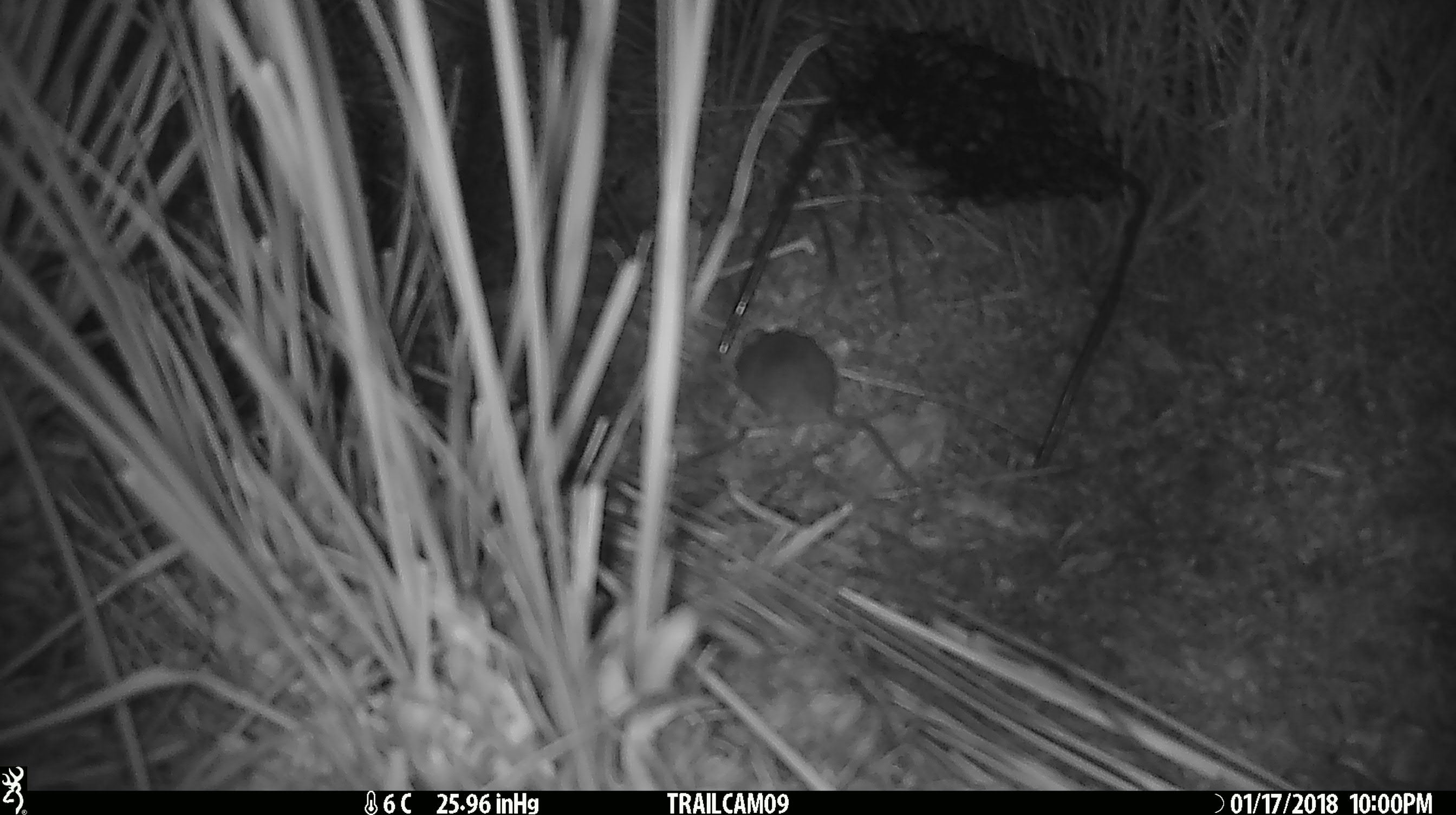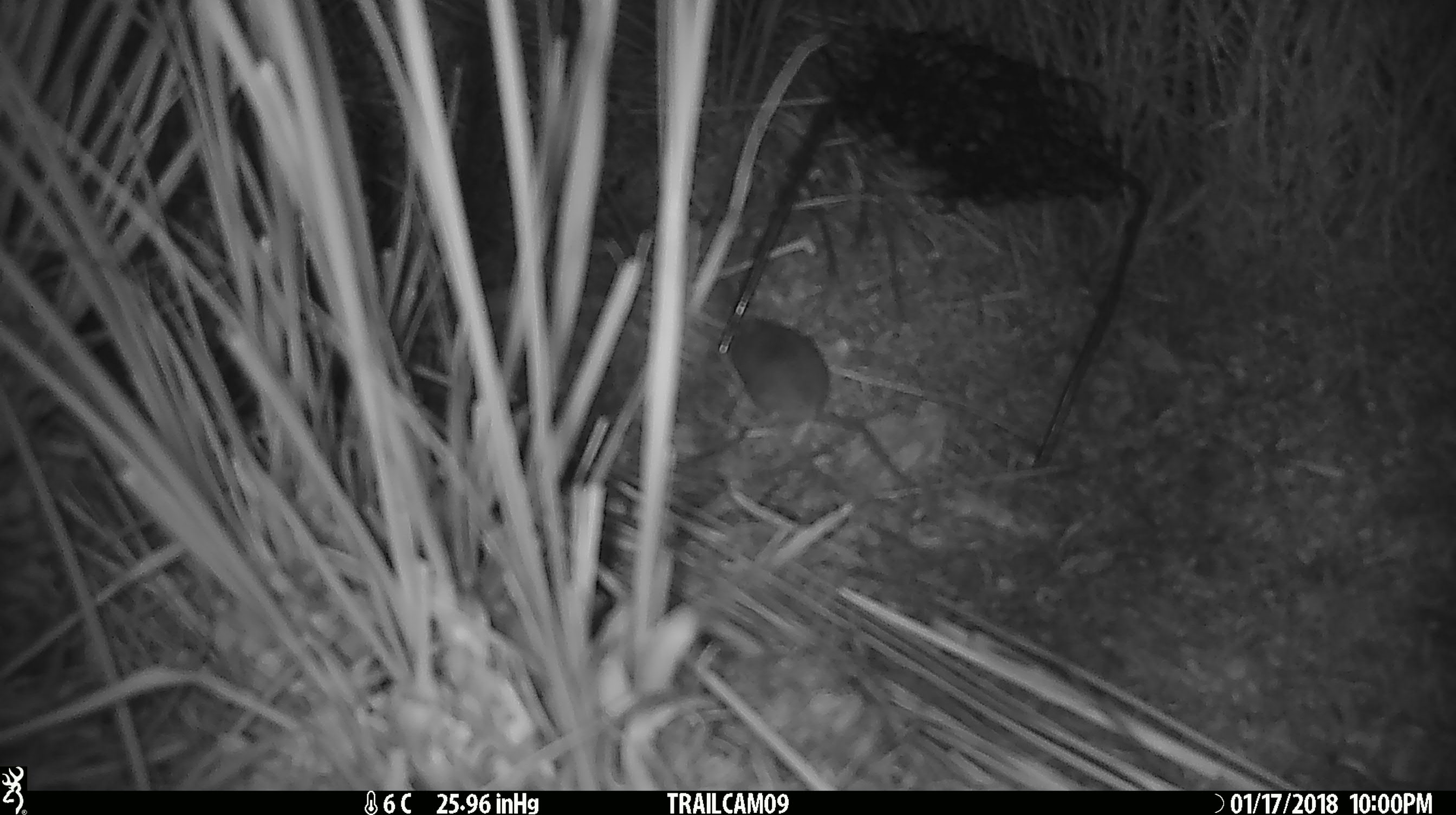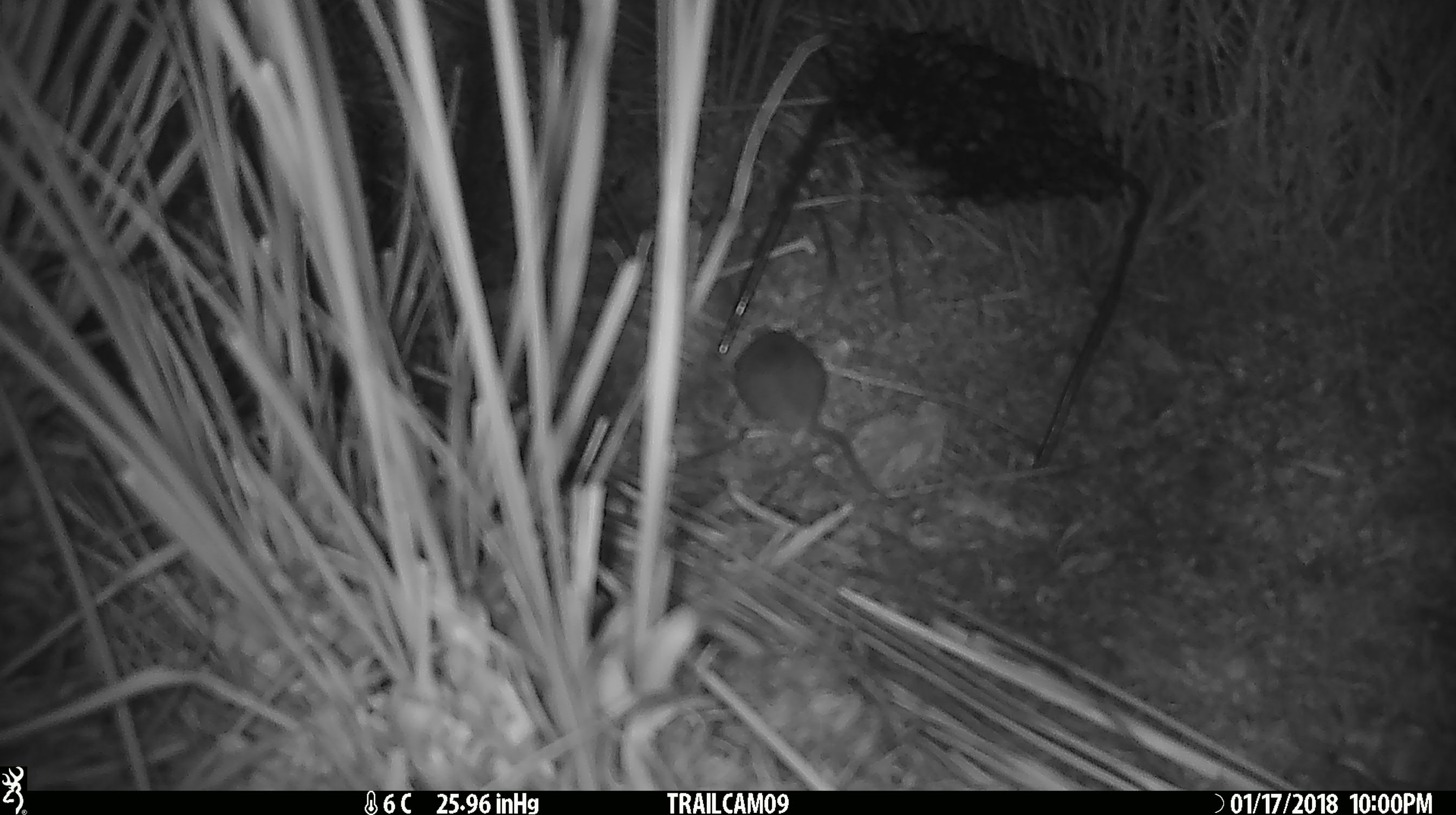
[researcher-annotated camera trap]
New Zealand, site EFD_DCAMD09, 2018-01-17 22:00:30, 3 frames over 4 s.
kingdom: Animalia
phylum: Chordata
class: Mammalia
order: Rodentia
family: Muridae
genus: Mus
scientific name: Mus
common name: mouse